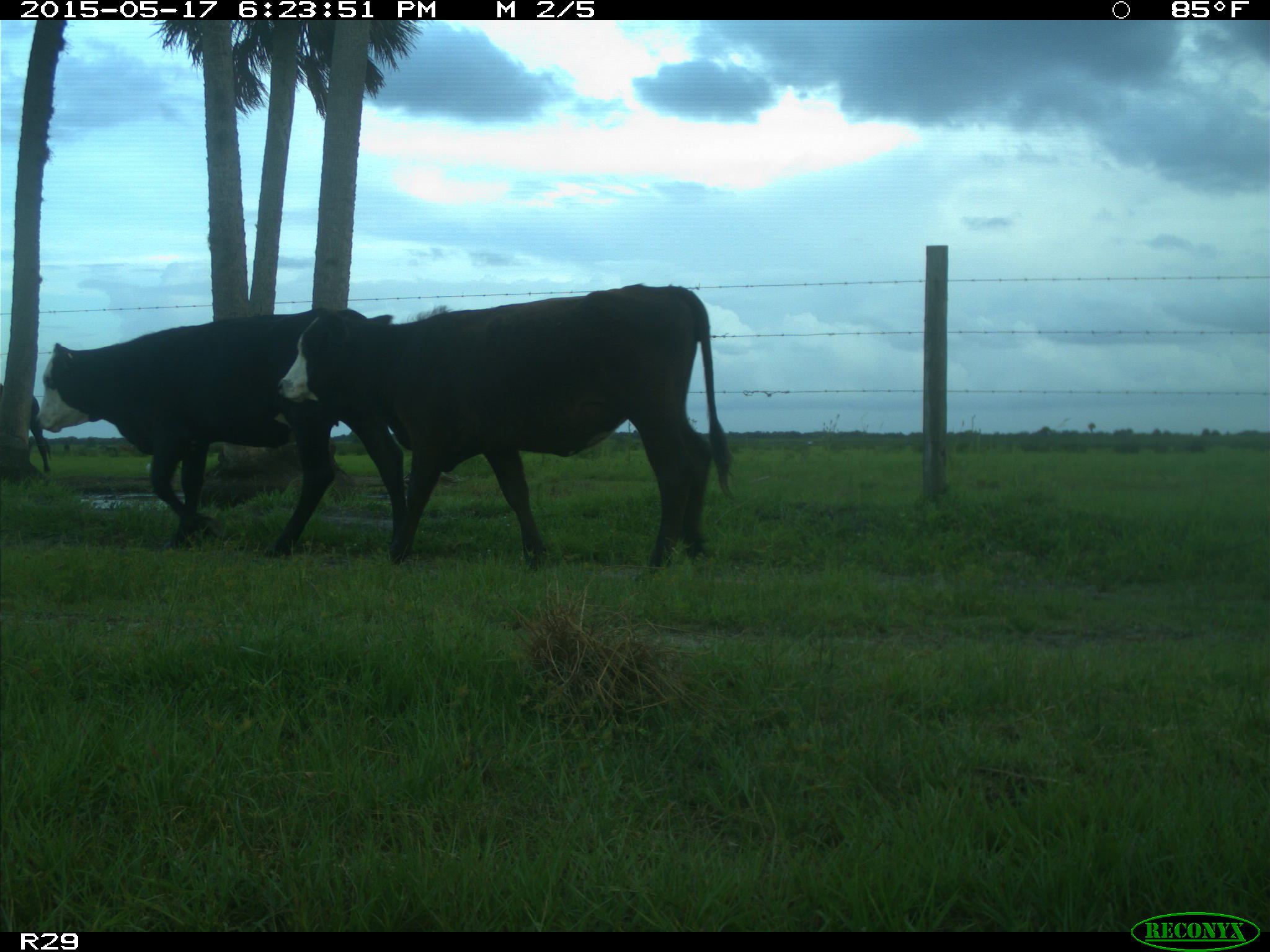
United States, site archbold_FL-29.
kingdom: Animalia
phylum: Chordata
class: Mammalia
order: Artiodactyla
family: Bovidae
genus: Bos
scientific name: Bos taurus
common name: domestic cow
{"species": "Bos taurus (domestic cow)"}